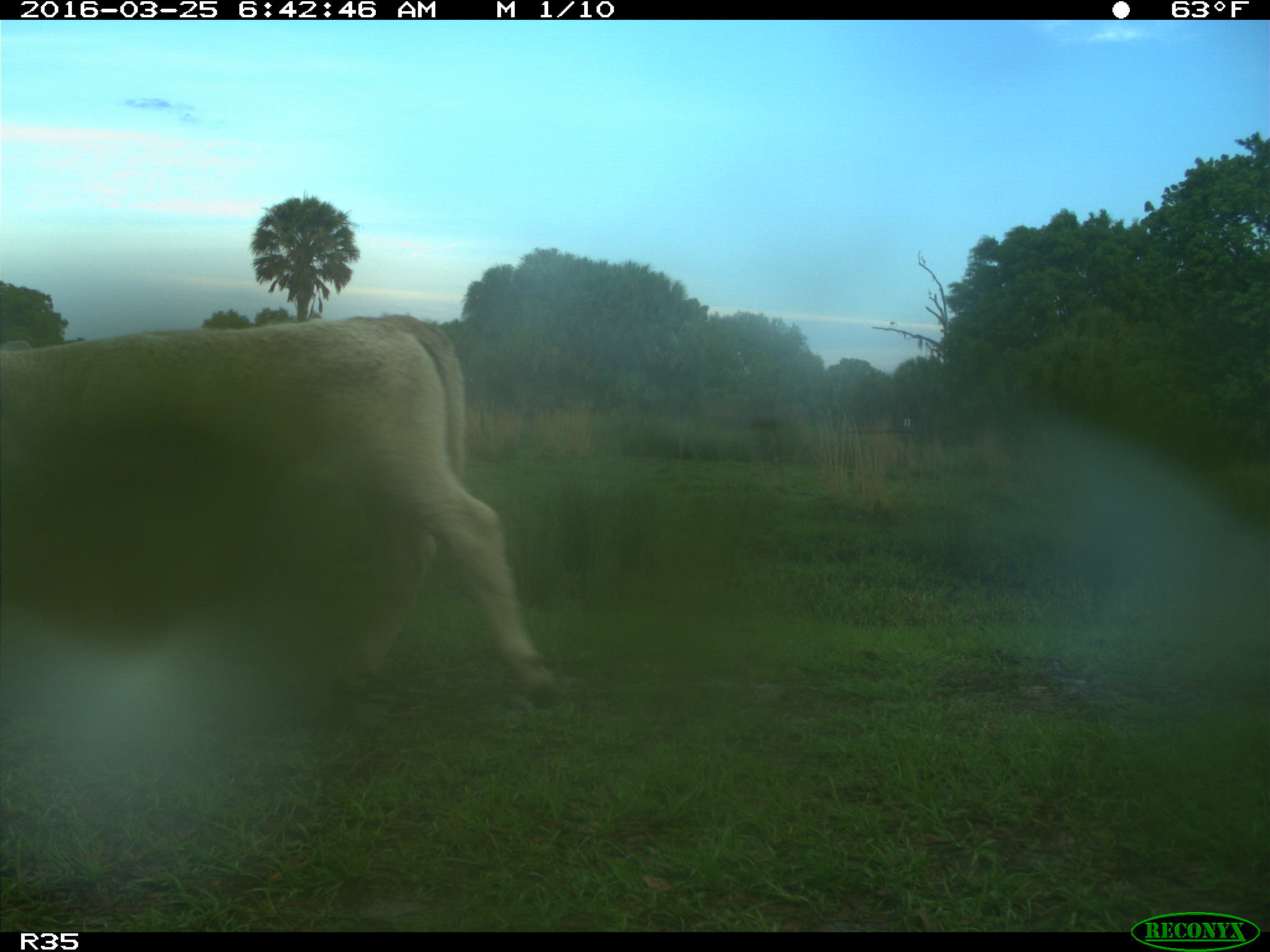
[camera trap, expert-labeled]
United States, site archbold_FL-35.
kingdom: Animalia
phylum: Chordata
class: Mammalia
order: Artiodactyla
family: Bovidae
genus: Bos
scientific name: Bos taurus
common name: domestic cow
Bos taurus (domestic cow).